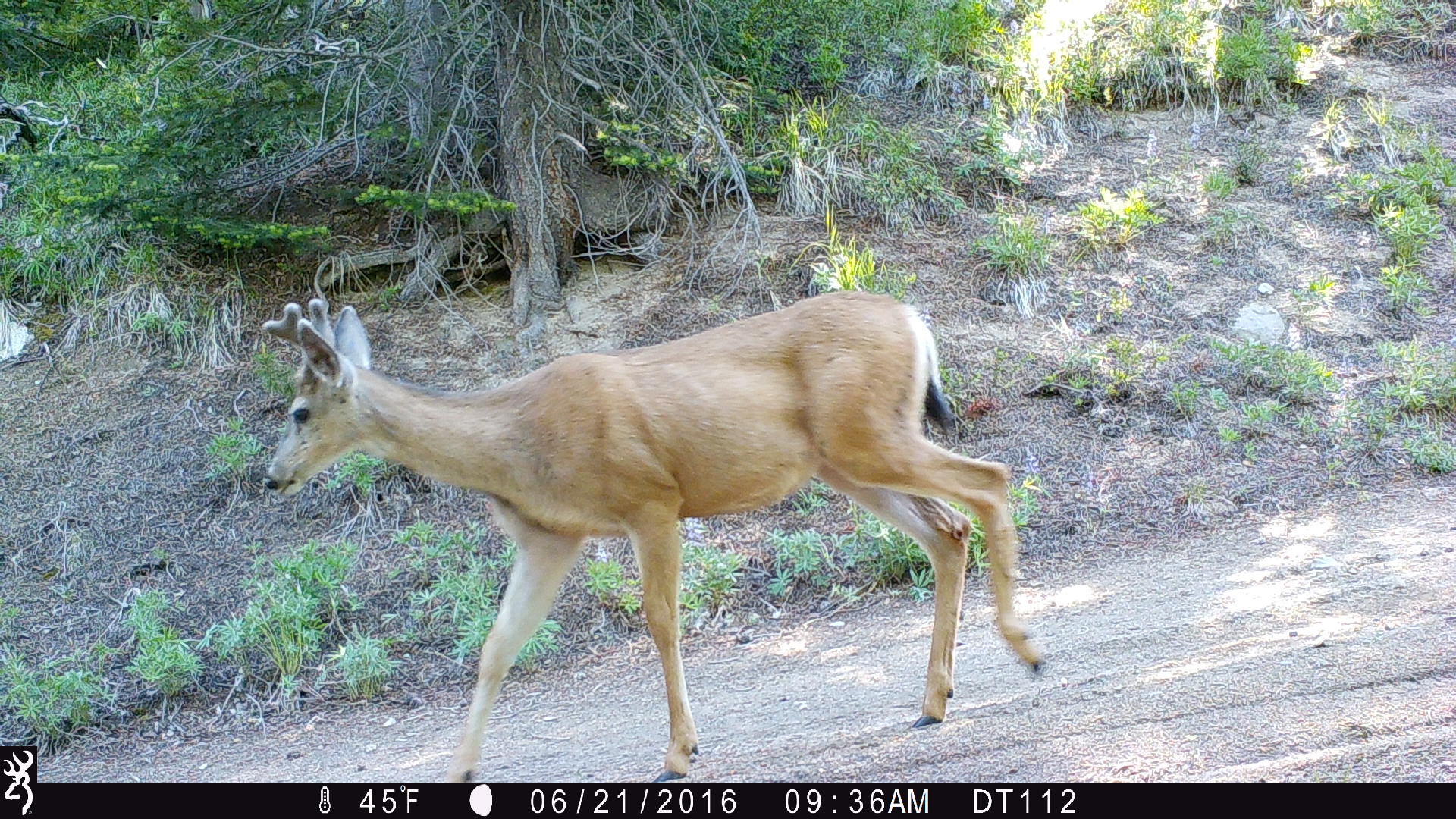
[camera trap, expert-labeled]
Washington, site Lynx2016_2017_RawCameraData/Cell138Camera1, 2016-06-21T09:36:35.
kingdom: Animalia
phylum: Chordata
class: Mammalia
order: Artiodactyla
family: Cervidae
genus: Odocoileus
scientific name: Odocoileus hemionus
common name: mule deer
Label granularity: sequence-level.